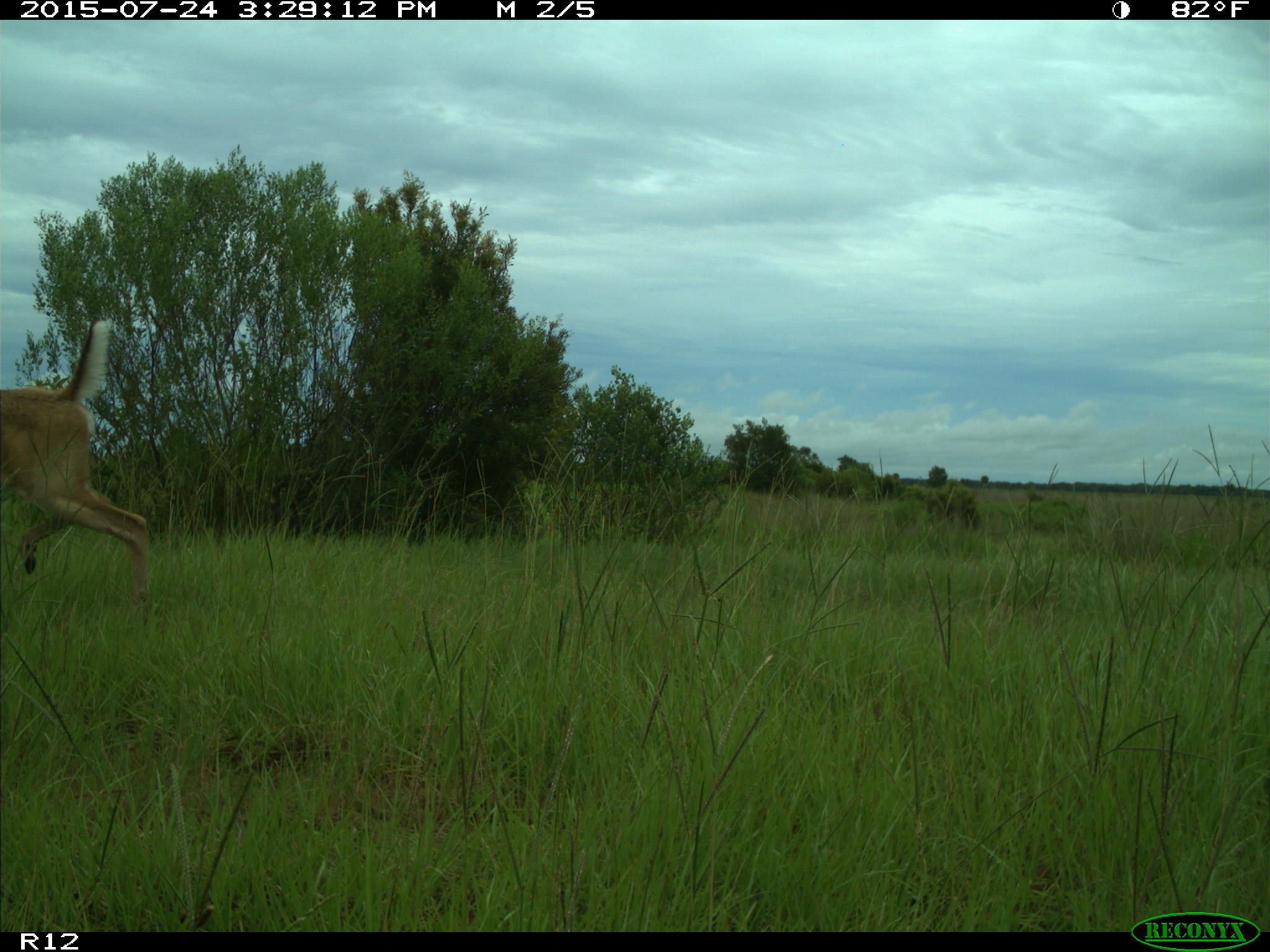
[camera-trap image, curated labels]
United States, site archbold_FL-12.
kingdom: Animalia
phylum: Chordata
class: Mammalia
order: Artiodactyla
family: Cervidae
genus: Odocoileus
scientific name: Odocoileus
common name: deer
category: unidentified deer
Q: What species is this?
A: Unidentified deer (deer) (Odocoileus).